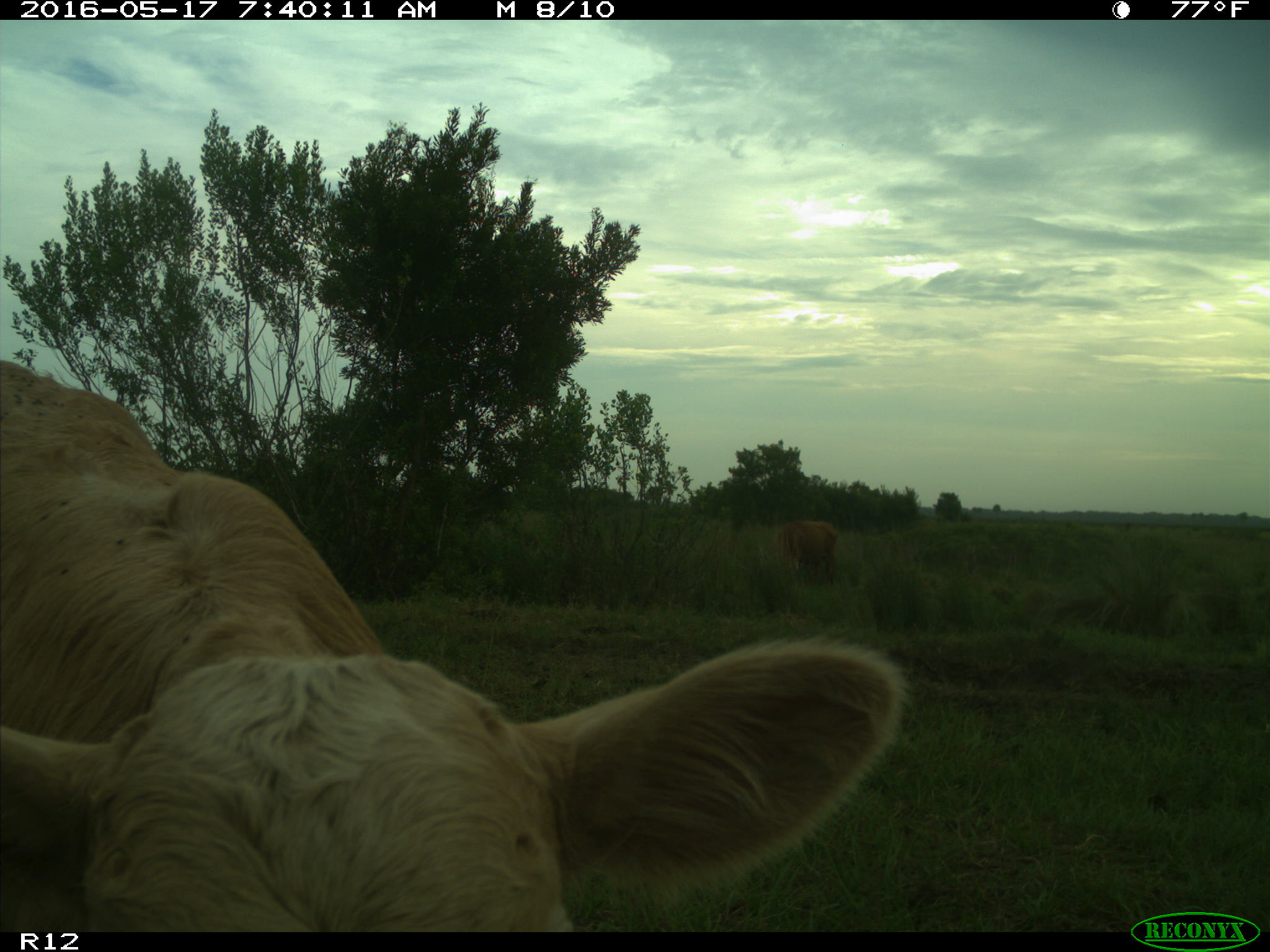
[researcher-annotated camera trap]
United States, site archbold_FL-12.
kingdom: Animalia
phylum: Chordata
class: Mammalia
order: Artiodactyla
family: Bovidae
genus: Bos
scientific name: Bos taurus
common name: domestic cow